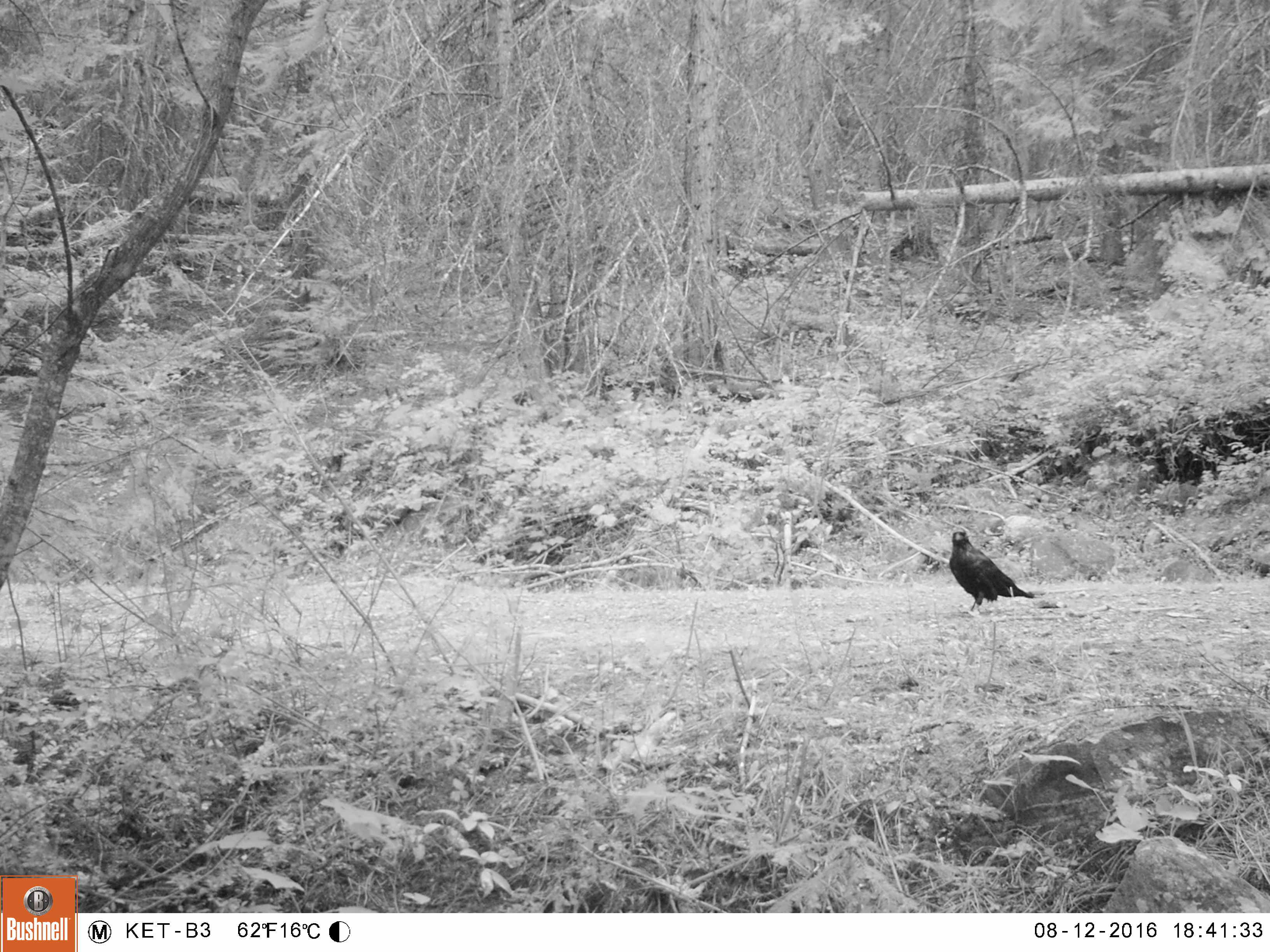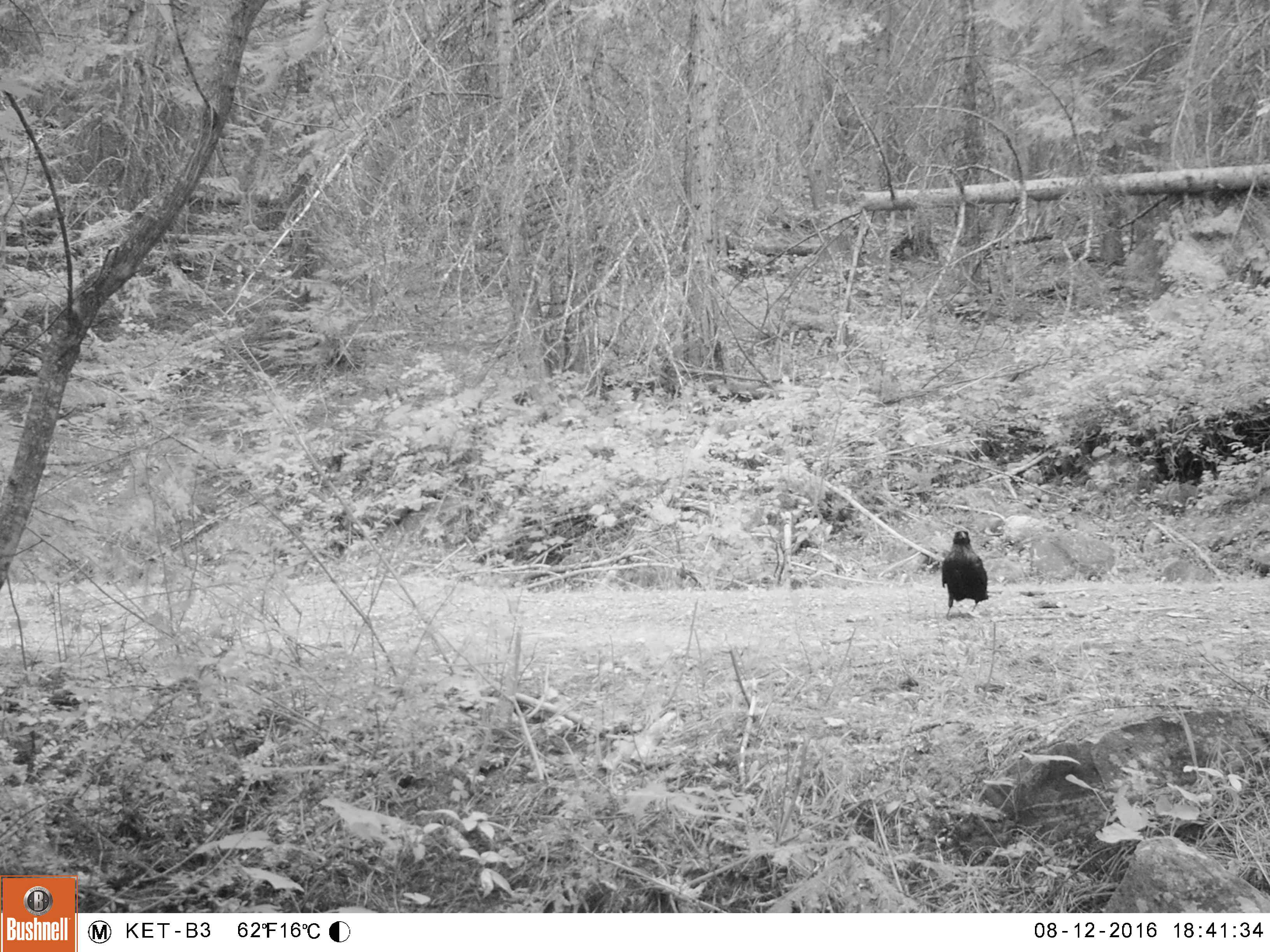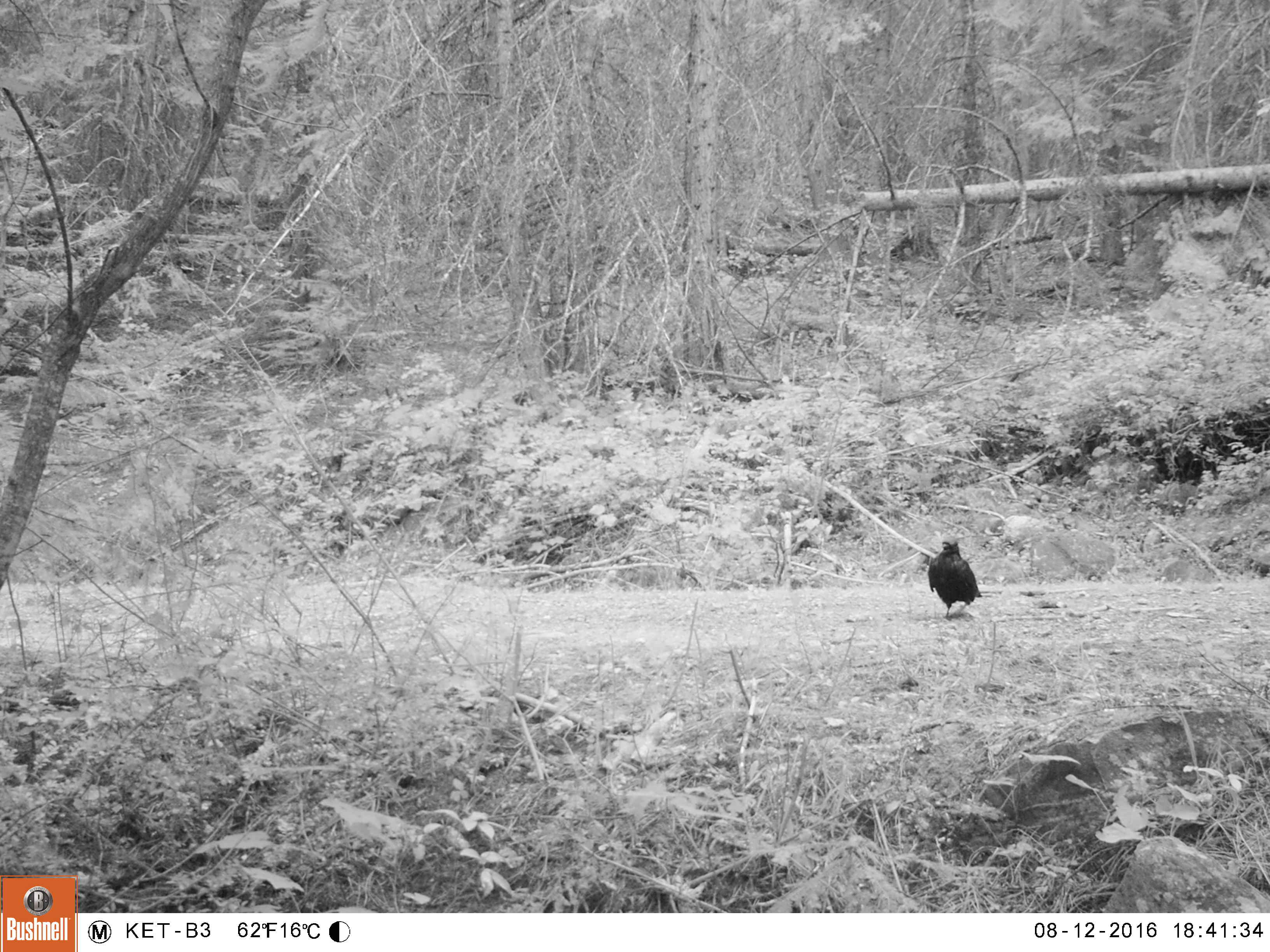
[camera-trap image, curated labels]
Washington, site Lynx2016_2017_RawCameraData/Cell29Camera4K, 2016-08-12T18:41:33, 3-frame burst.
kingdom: Animalia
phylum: Chordata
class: Aves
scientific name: Aves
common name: birds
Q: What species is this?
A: Aves (birds).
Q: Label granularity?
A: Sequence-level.